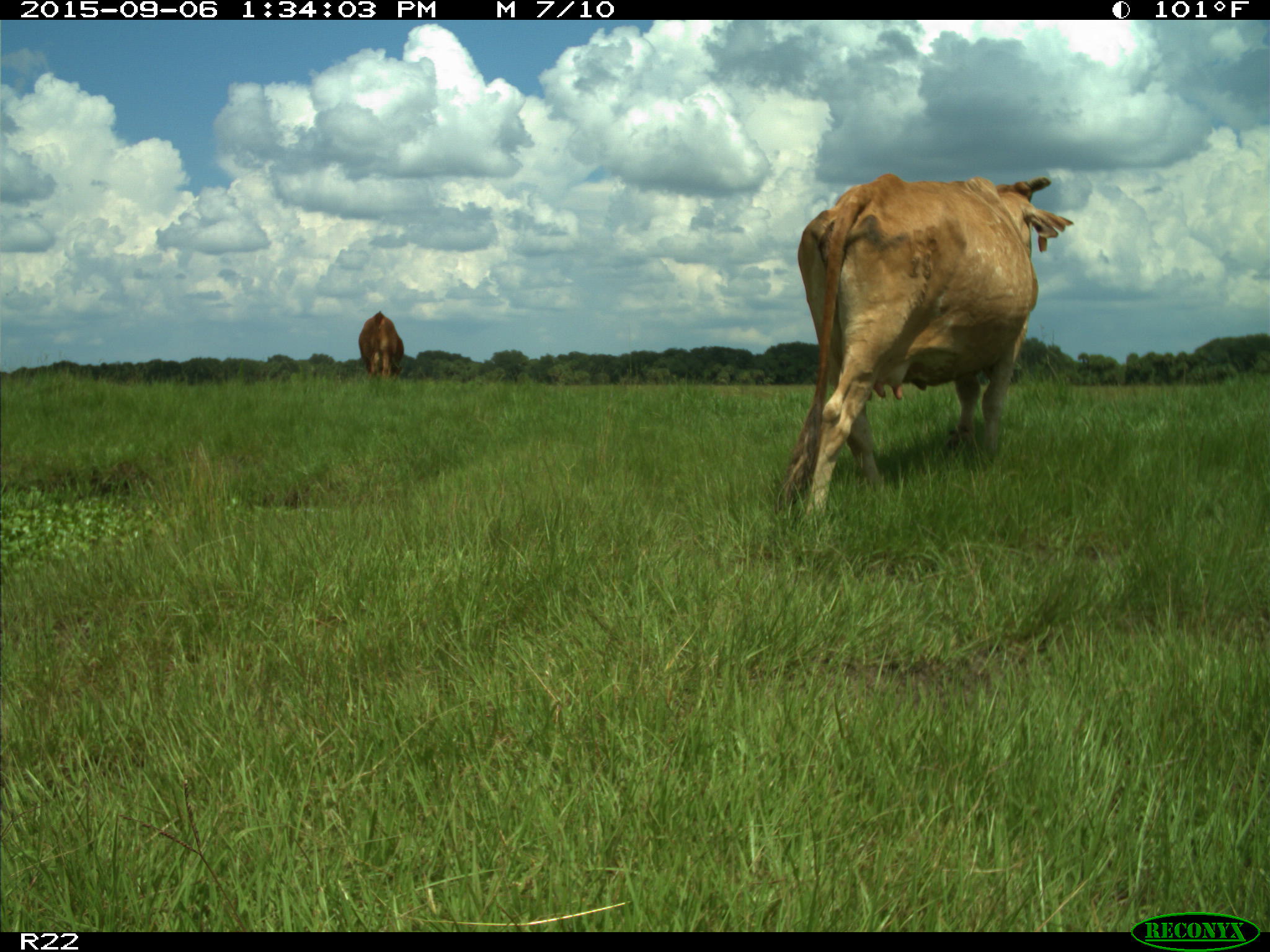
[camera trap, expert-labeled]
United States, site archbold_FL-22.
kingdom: Animalia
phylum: Chordata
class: Mammalia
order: Artiodactyla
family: Bovidae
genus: Bos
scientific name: Bos taurus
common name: domestic cow